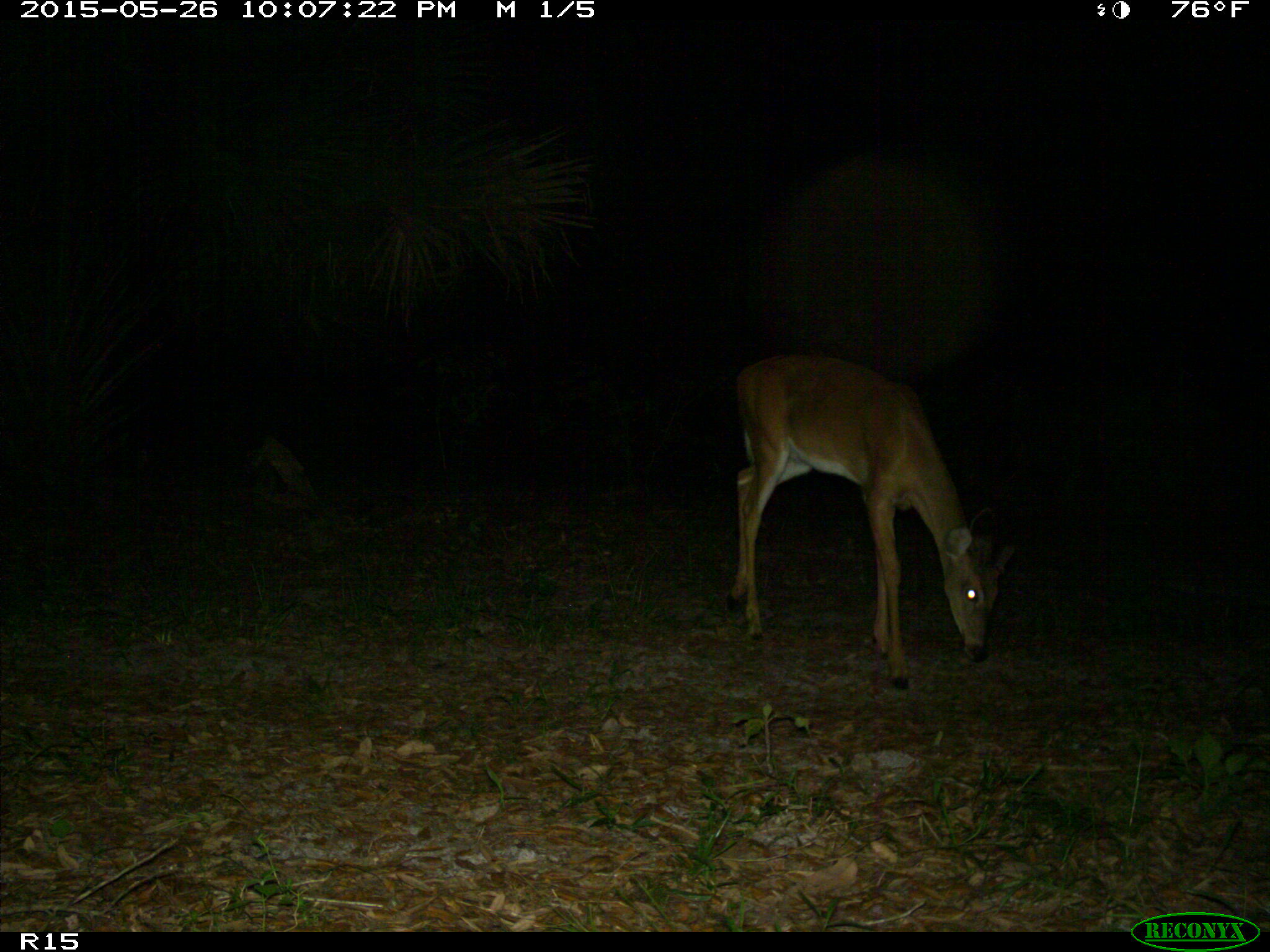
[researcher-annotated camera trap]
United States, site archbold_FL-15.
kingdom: Animalia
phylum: Chordata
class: Mammalia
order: Artiodactyla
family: Cervidae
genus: Odocoileus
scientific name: Odocoileus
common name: deer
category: unidentified deer